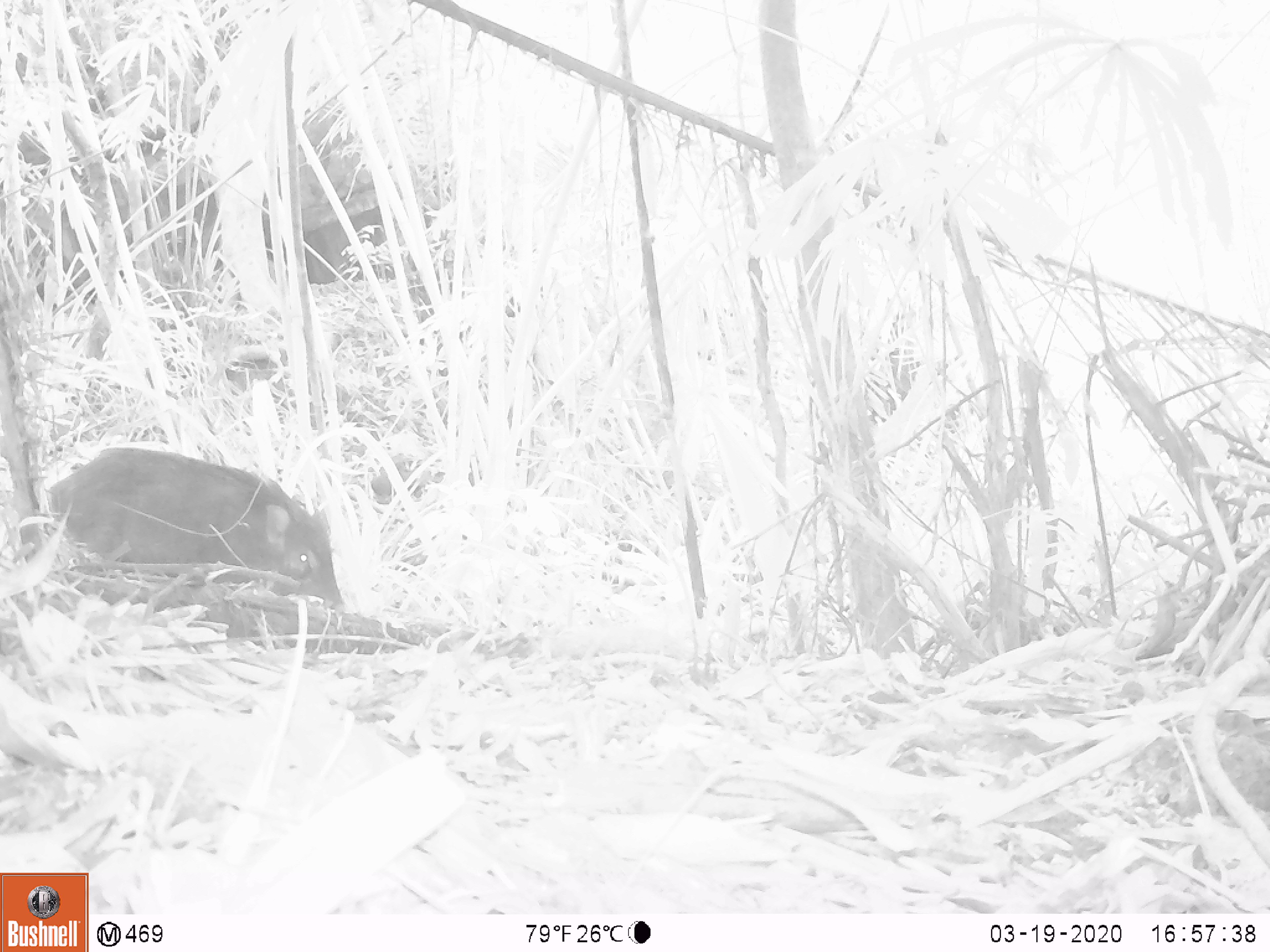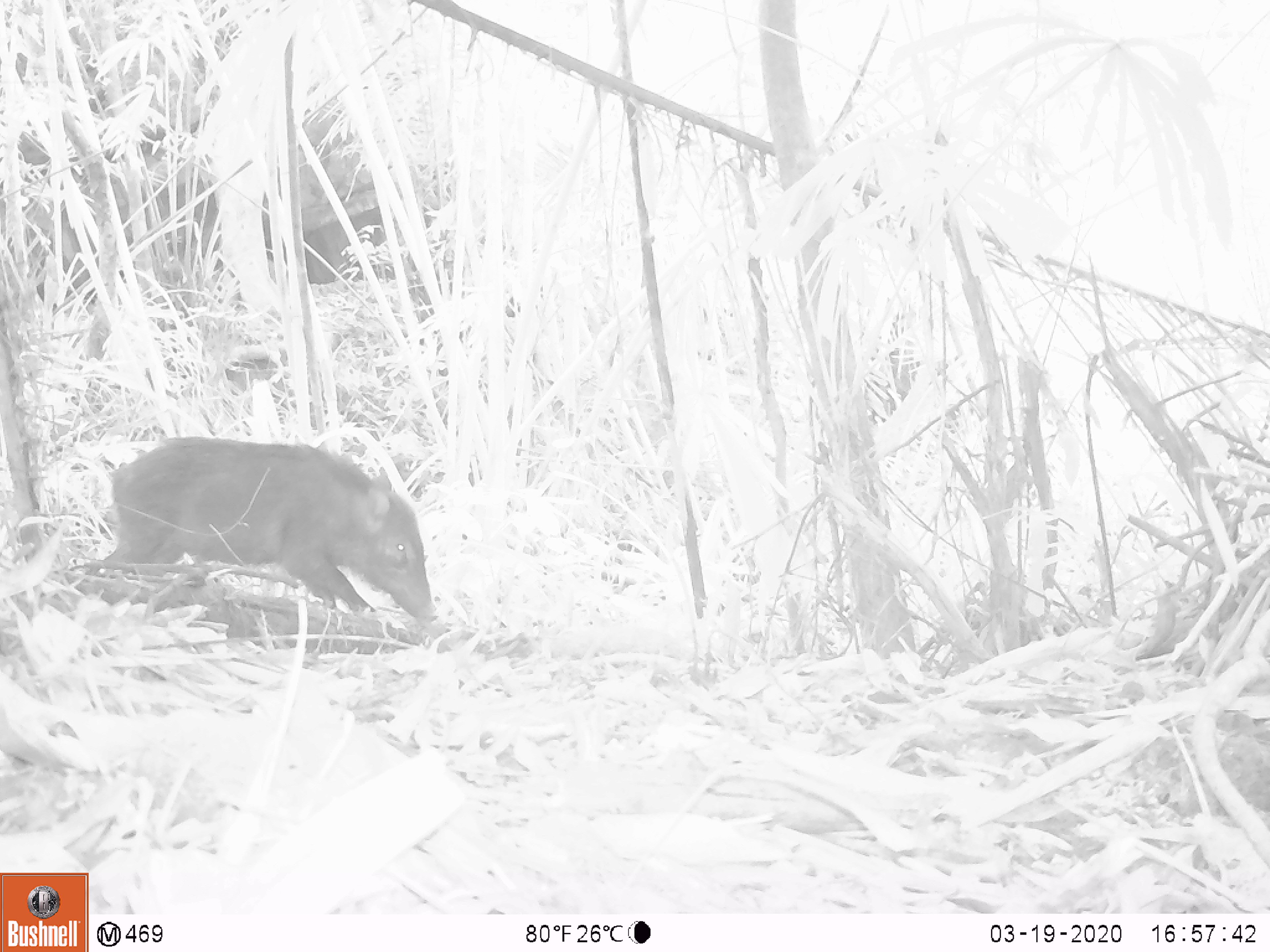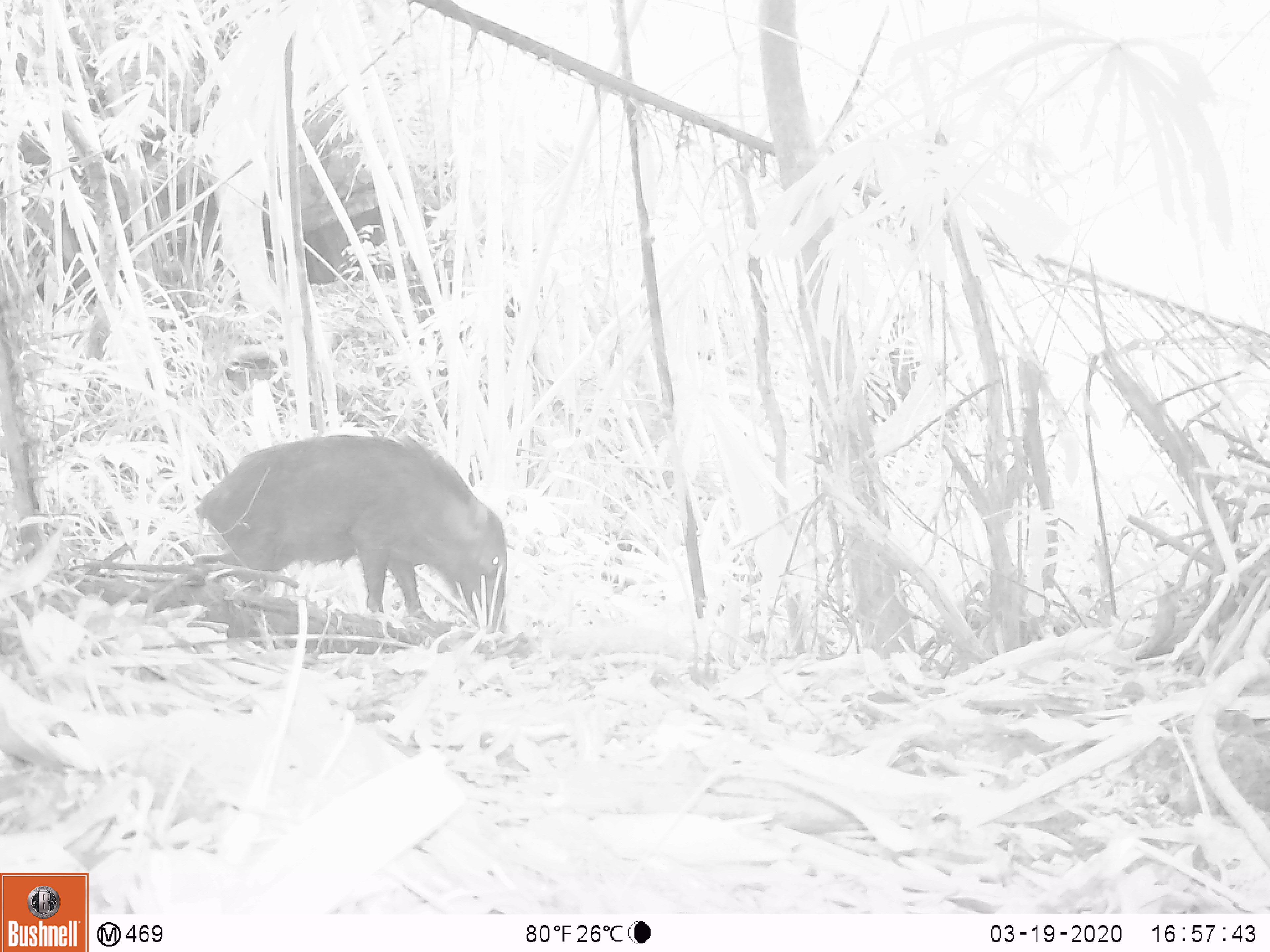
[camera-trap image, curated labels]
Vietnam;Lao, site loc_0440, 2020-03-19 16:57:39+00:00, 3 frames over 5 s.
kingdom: Animalia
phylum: Chordata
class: Mammalia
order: Artiodactyla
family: Suidae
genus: Sus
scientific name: Sus scrofa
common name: eurasian wild pig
Eurasian wild pig (Sus scrofa). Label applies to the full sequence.